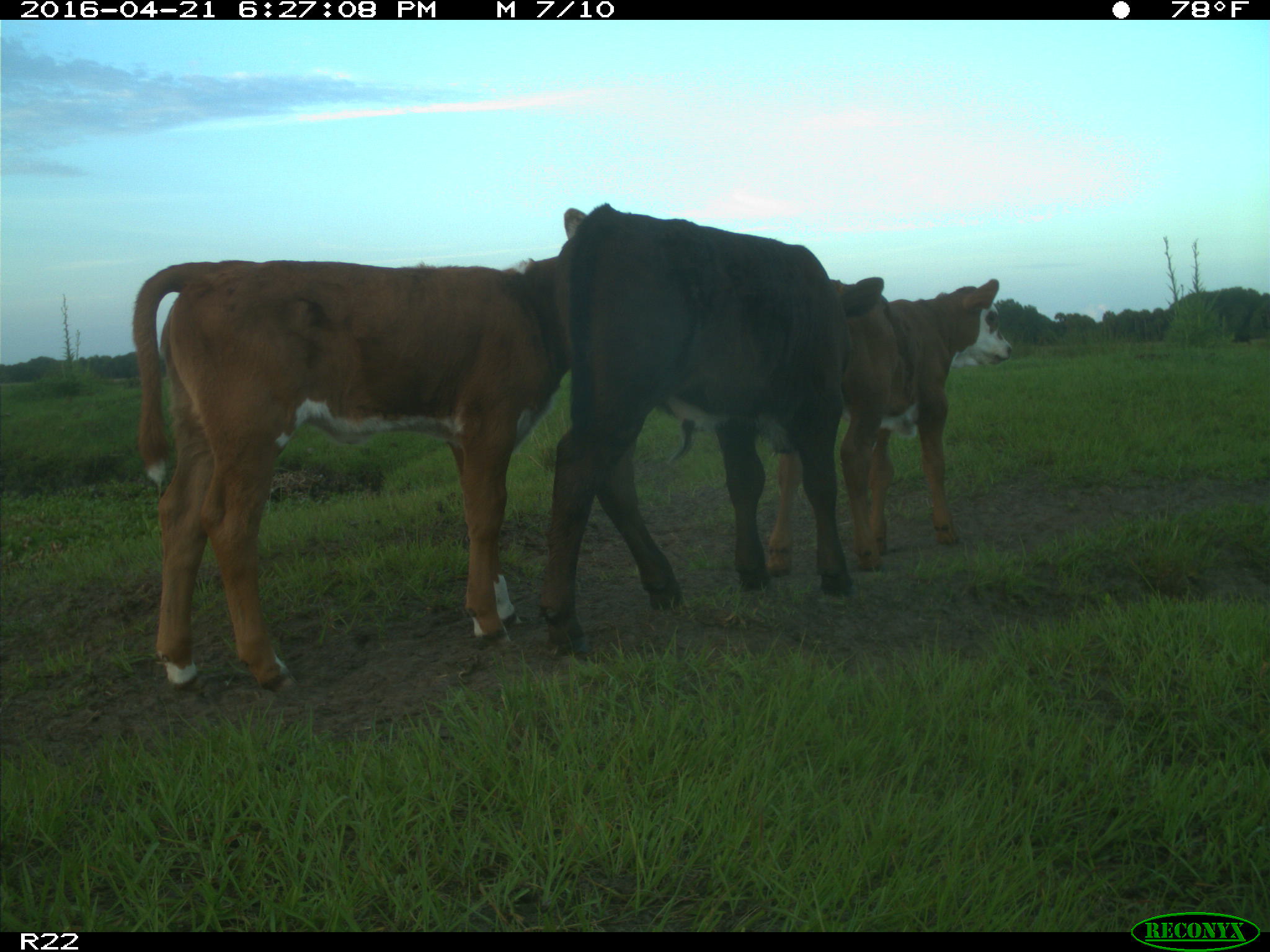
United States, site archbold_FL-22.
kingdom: Animalia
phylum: Chordata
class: Mammalia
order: Artiodactyla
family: Bovidae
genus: Bos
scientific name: Bos taurus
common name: domestic cow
Bos taurus (domestic cow).